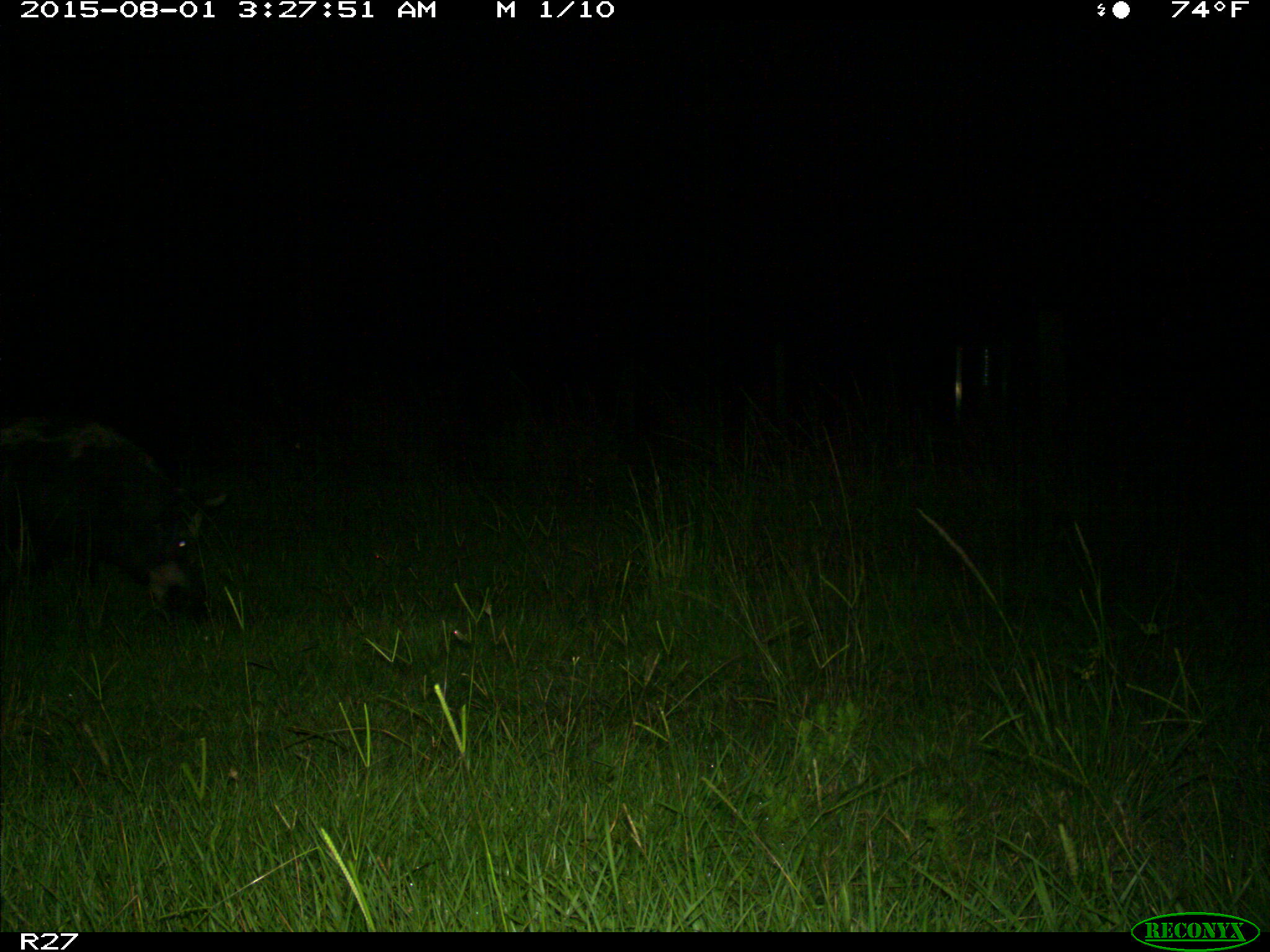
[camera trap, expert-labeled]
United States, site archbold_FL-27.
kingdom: Animalia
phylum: Chordata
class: Mammalia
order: Artiodactyla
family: Suidae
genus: Sus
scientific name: Sus scrofa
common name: wild boar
Sus scrofa (wild boar).